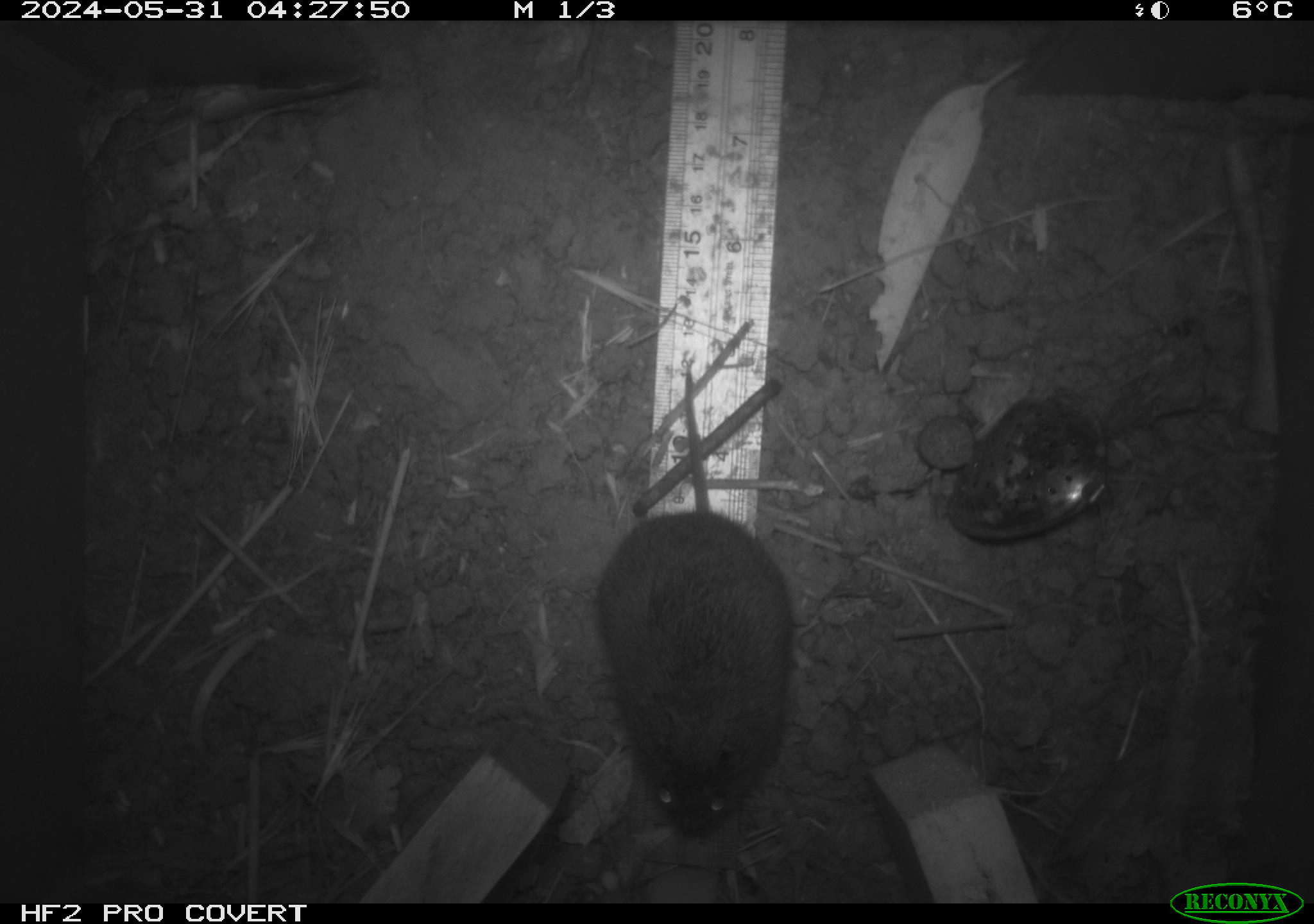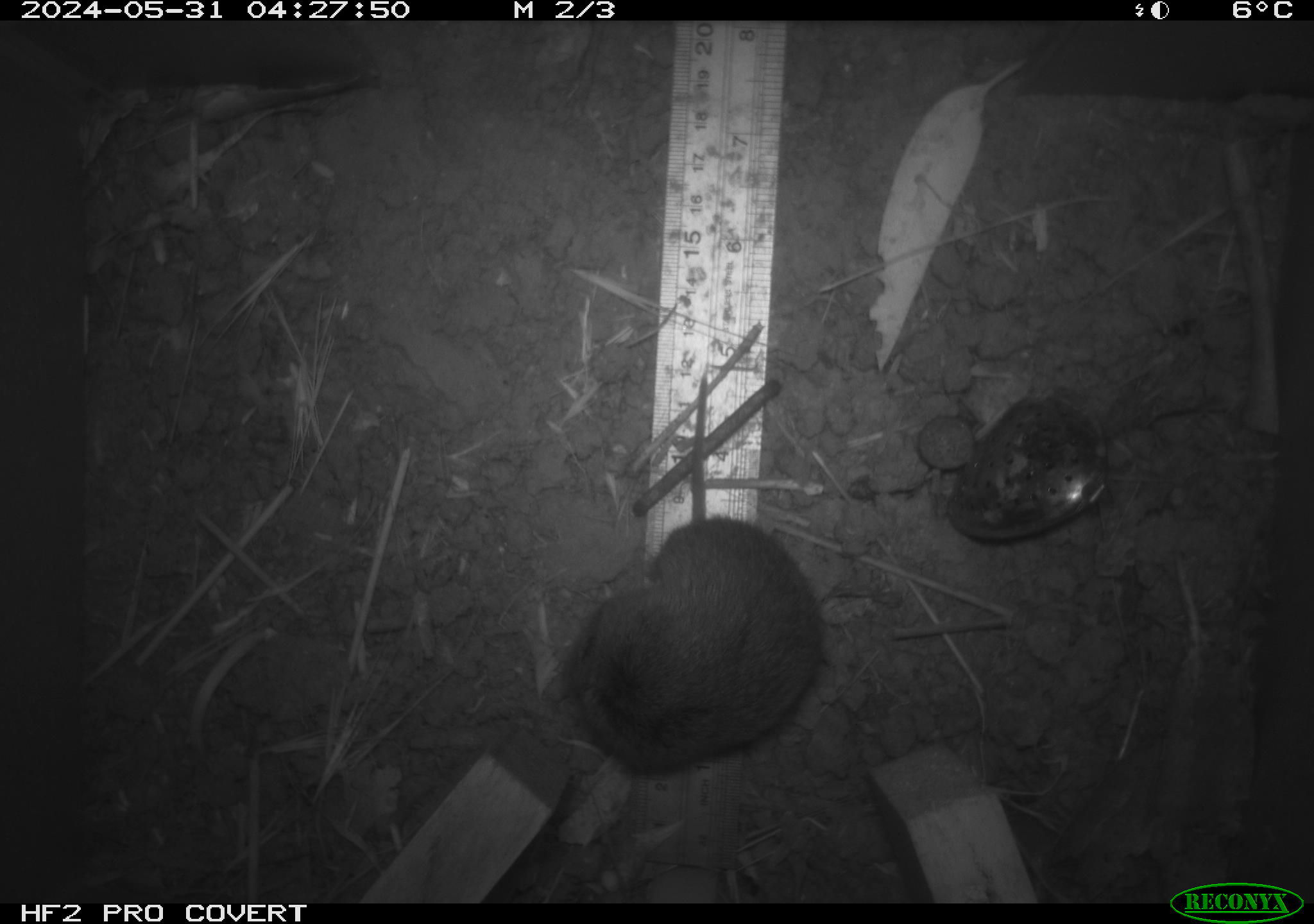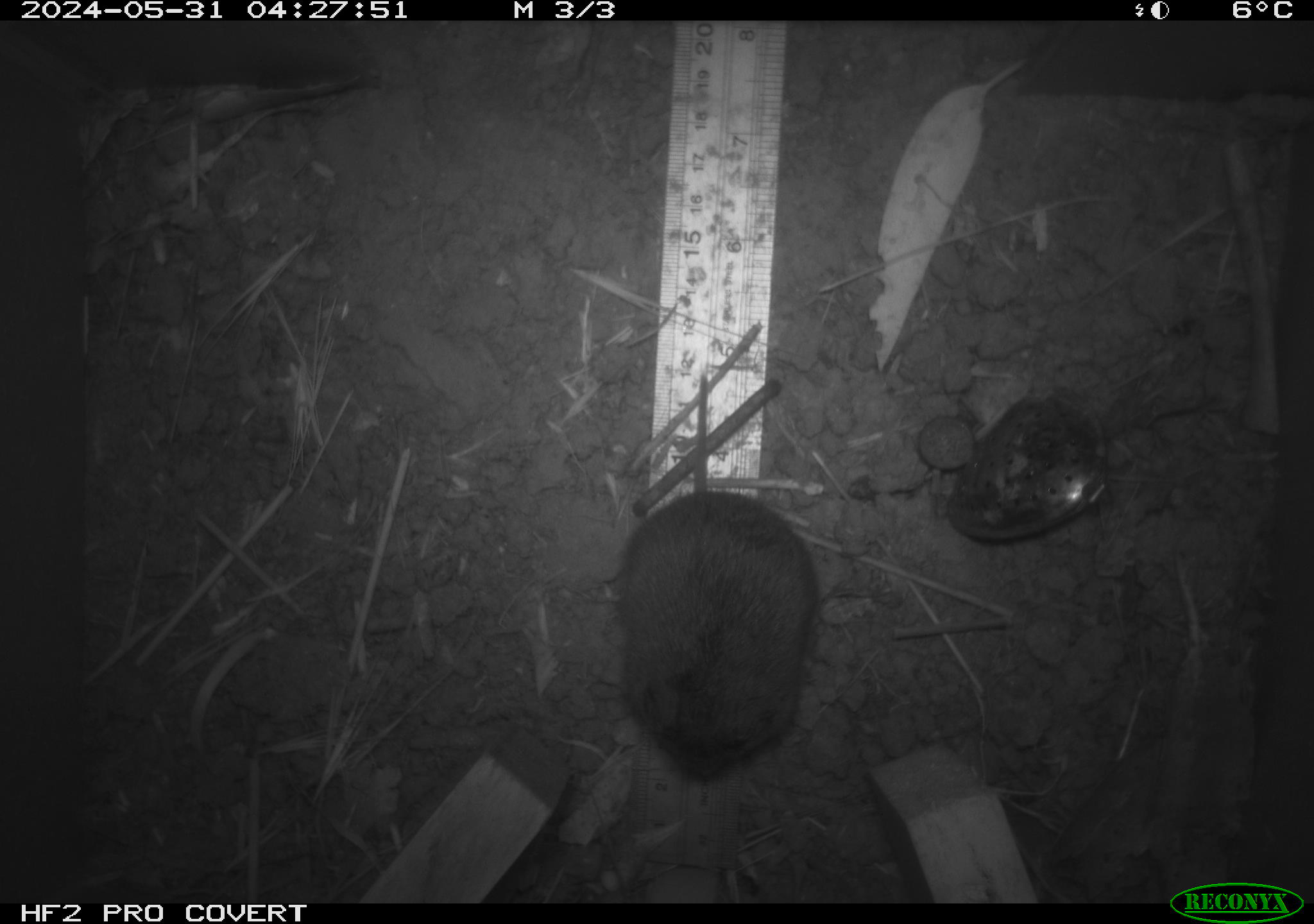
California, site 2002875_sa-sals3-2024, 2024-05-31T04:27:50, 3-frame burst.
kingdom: Animalia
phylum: Chordata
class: Mammalia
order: Rodentia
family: Cricetidae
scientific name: Arvicolinae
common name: voles, lemmings, and muskrats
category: arvicolinae subfamily